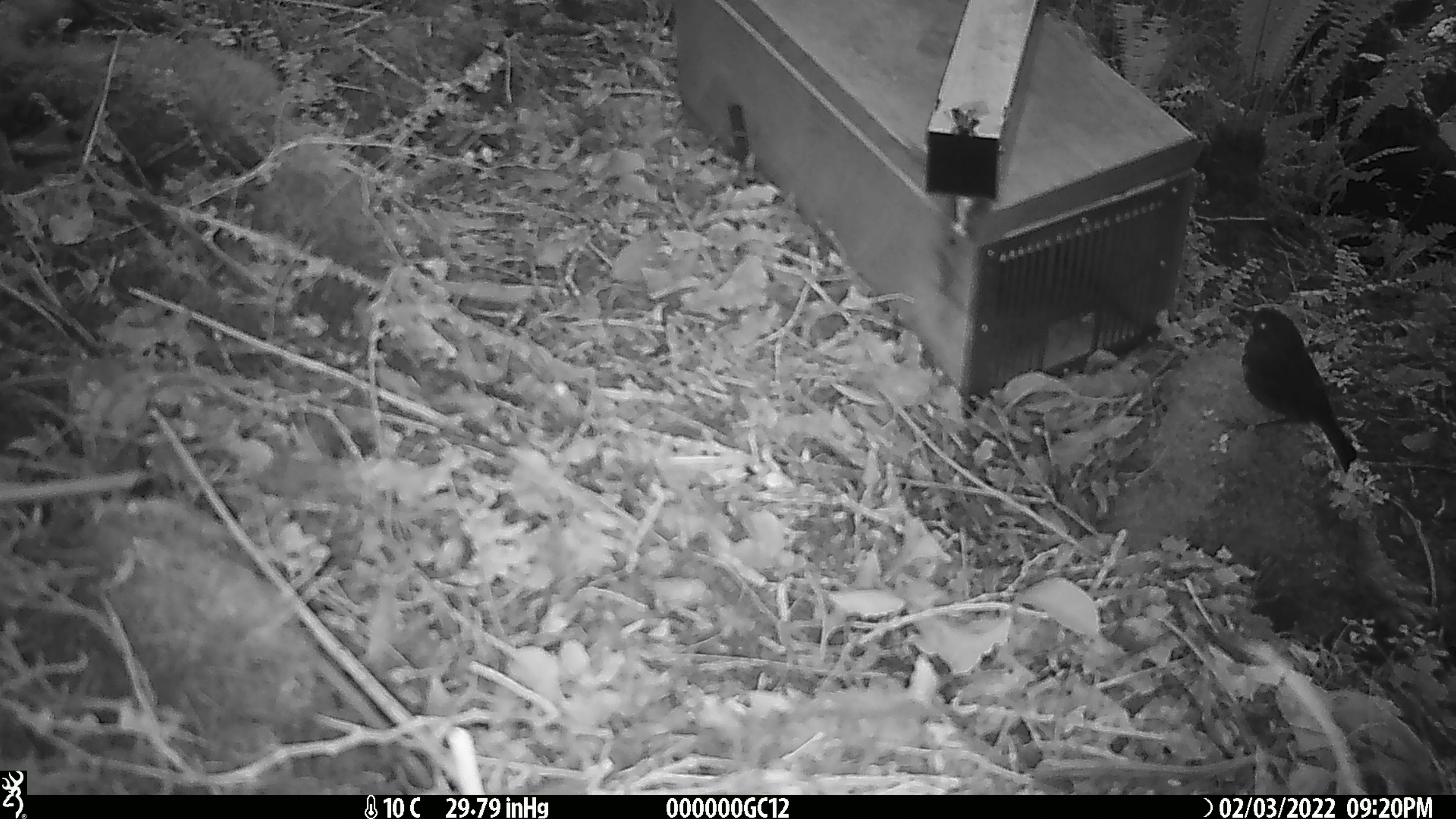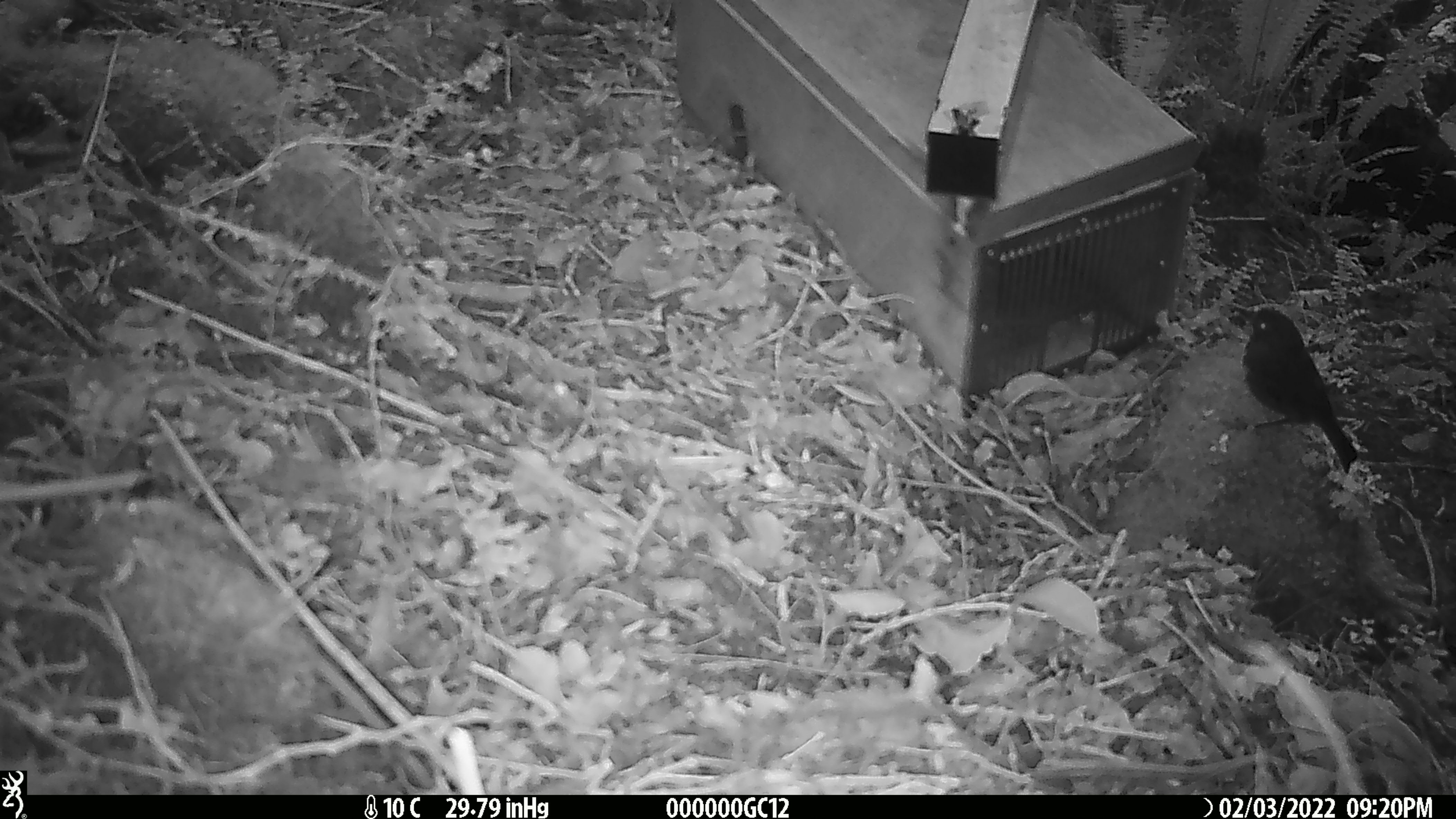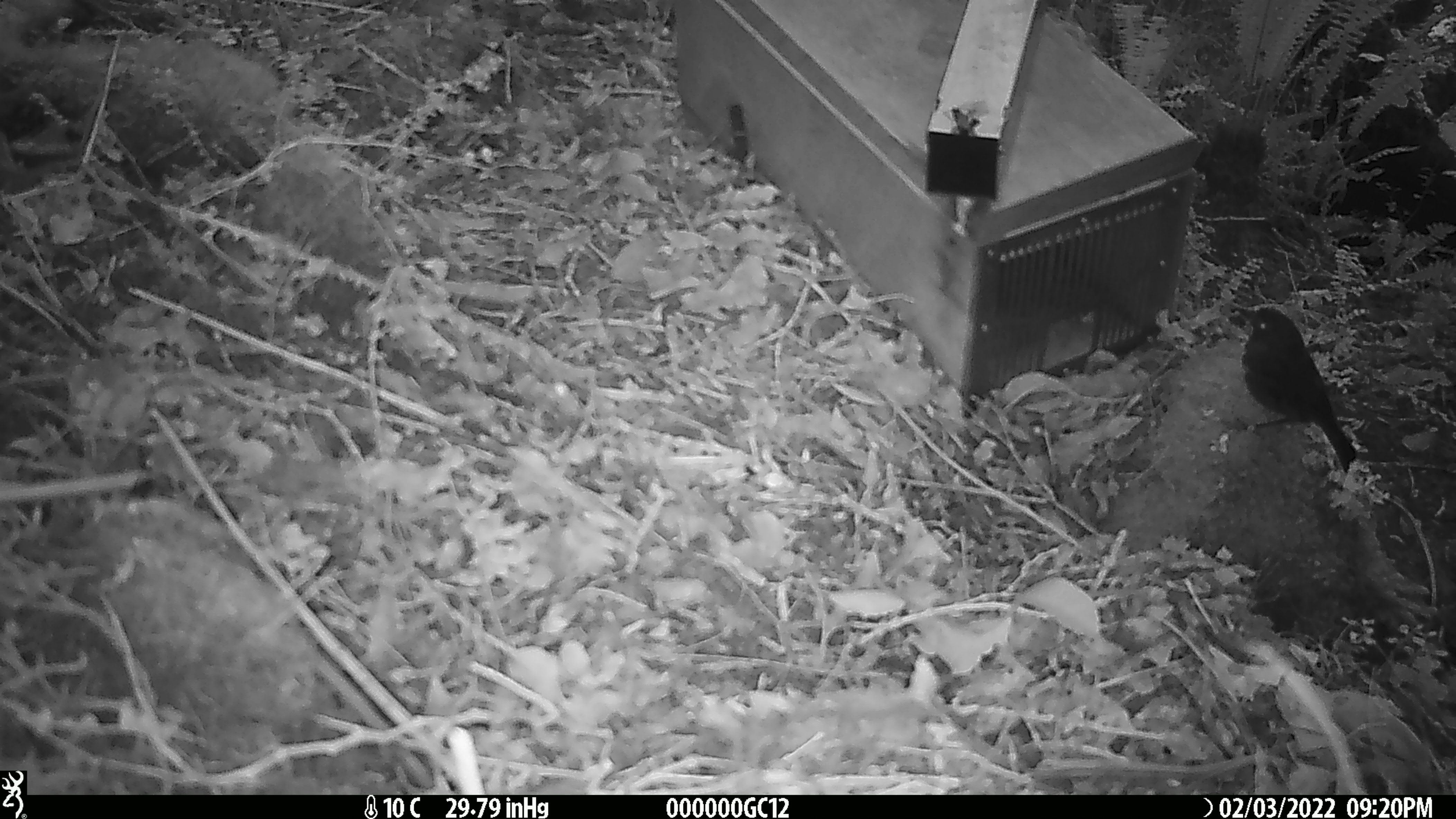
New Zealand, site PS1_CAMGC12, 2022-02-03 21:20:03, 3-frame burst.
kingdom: Animalia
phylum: Chordata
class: Aves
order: Passeriformes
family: Petroicidae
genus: Petroica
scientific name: Petroica australis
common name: new zealand robin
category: robin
Robin (new zealand robin) (Petroica australis).